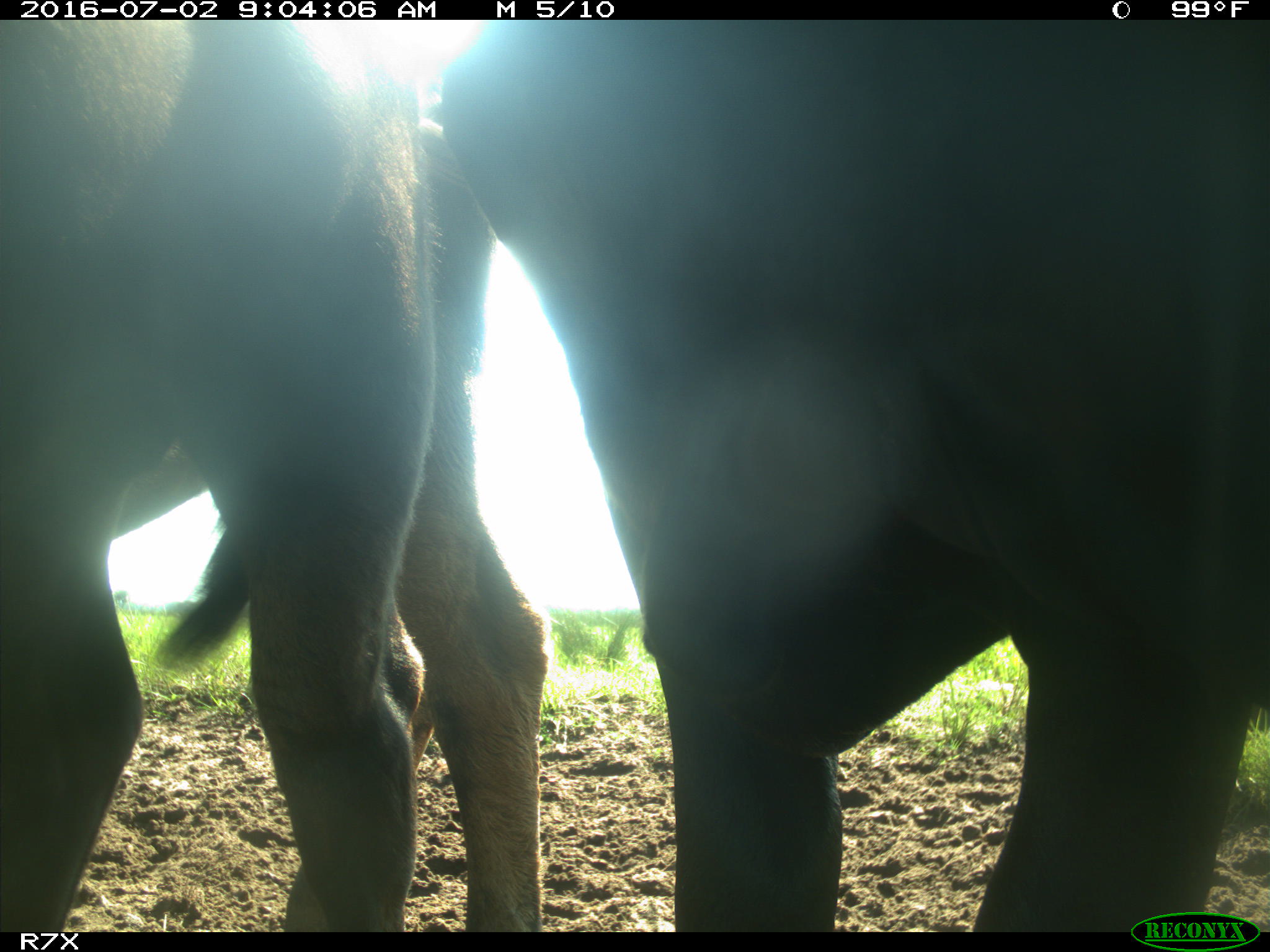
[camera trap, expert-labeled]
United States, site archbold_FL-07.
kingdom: Animalia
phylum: Chordata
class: Mammalia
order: Artiodactyla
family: Bovidae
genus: Bos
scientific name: Bos taurus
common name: domestic cow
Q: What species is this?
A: Bos taurus (domestic cow).